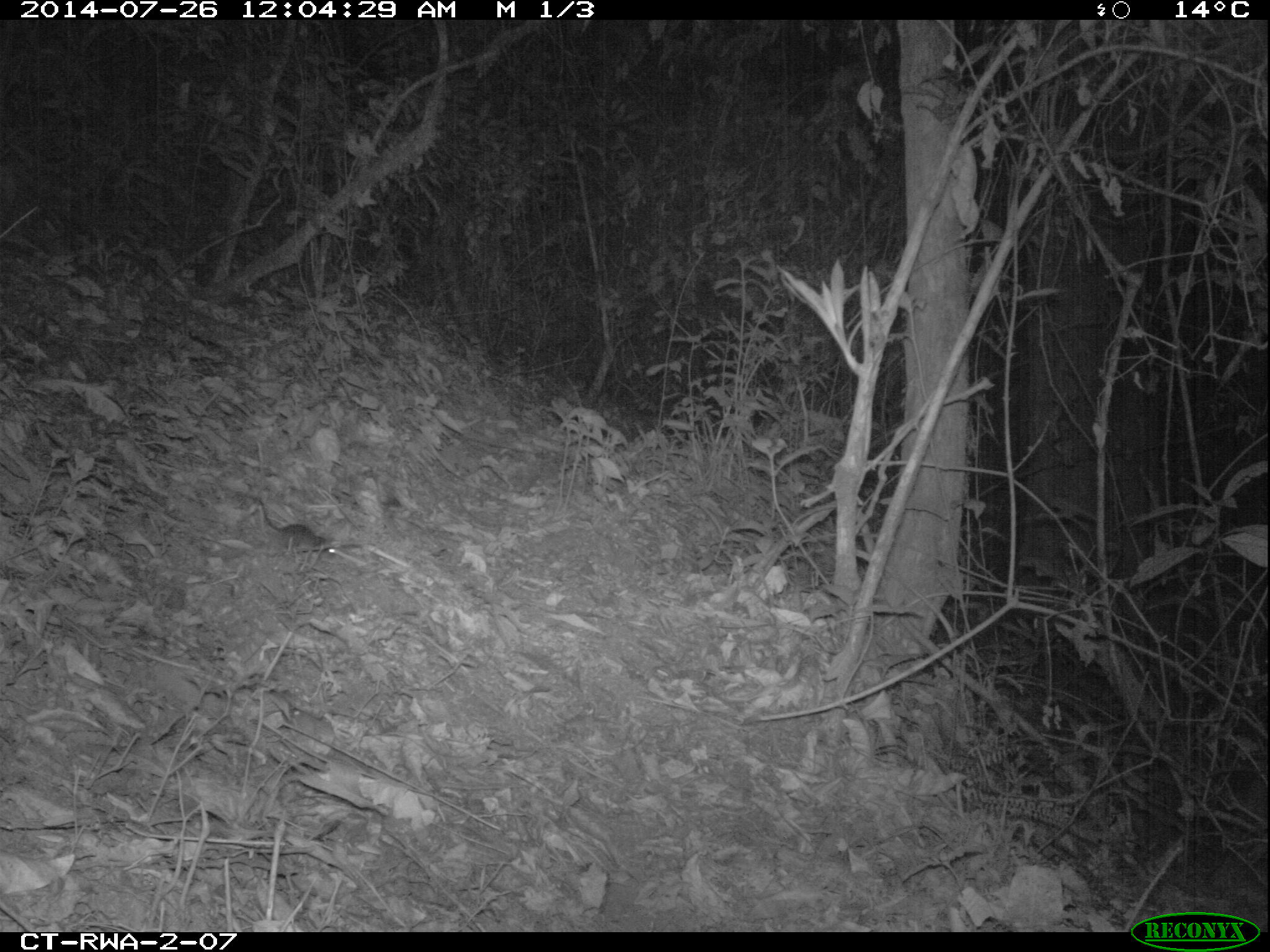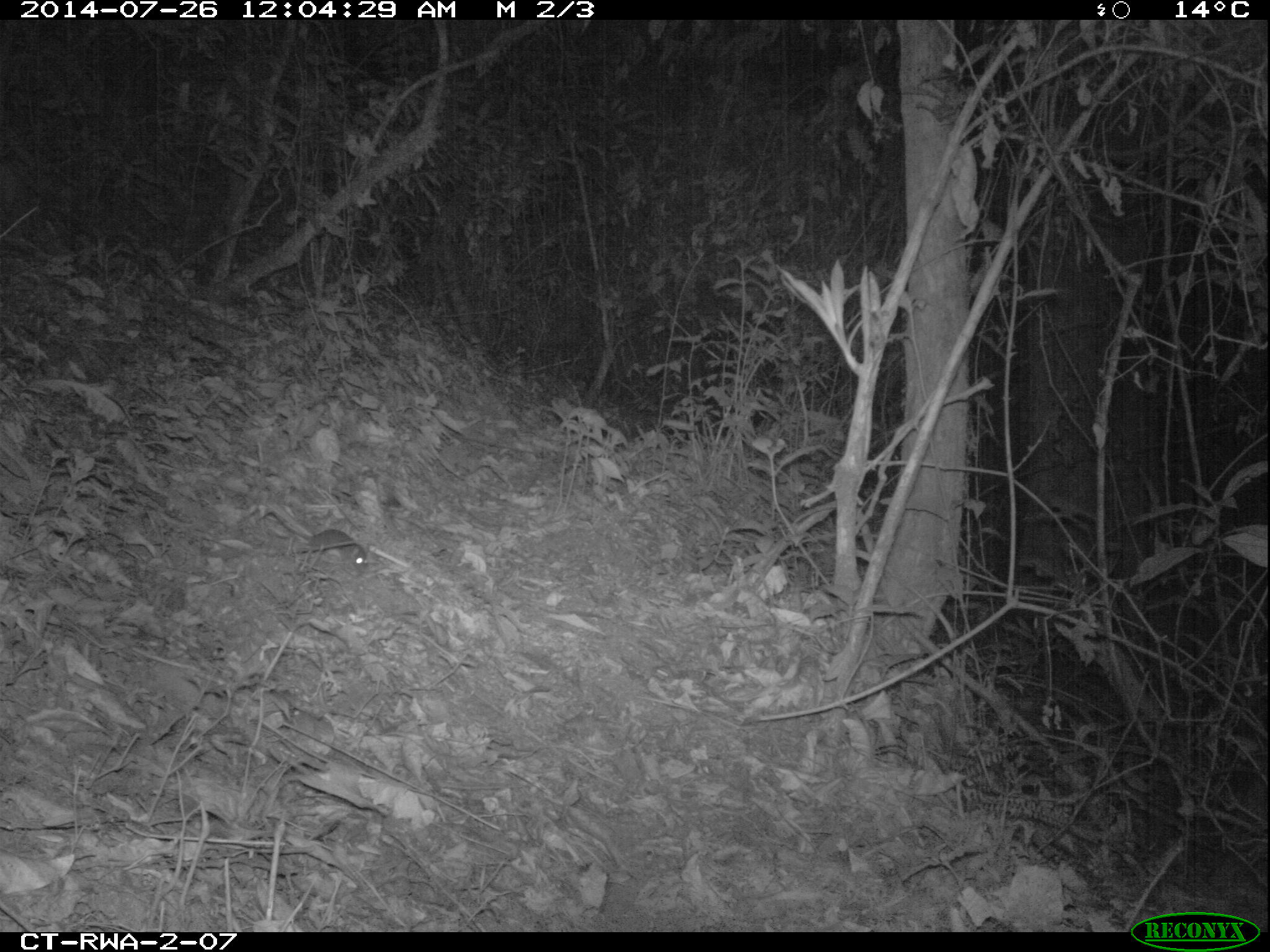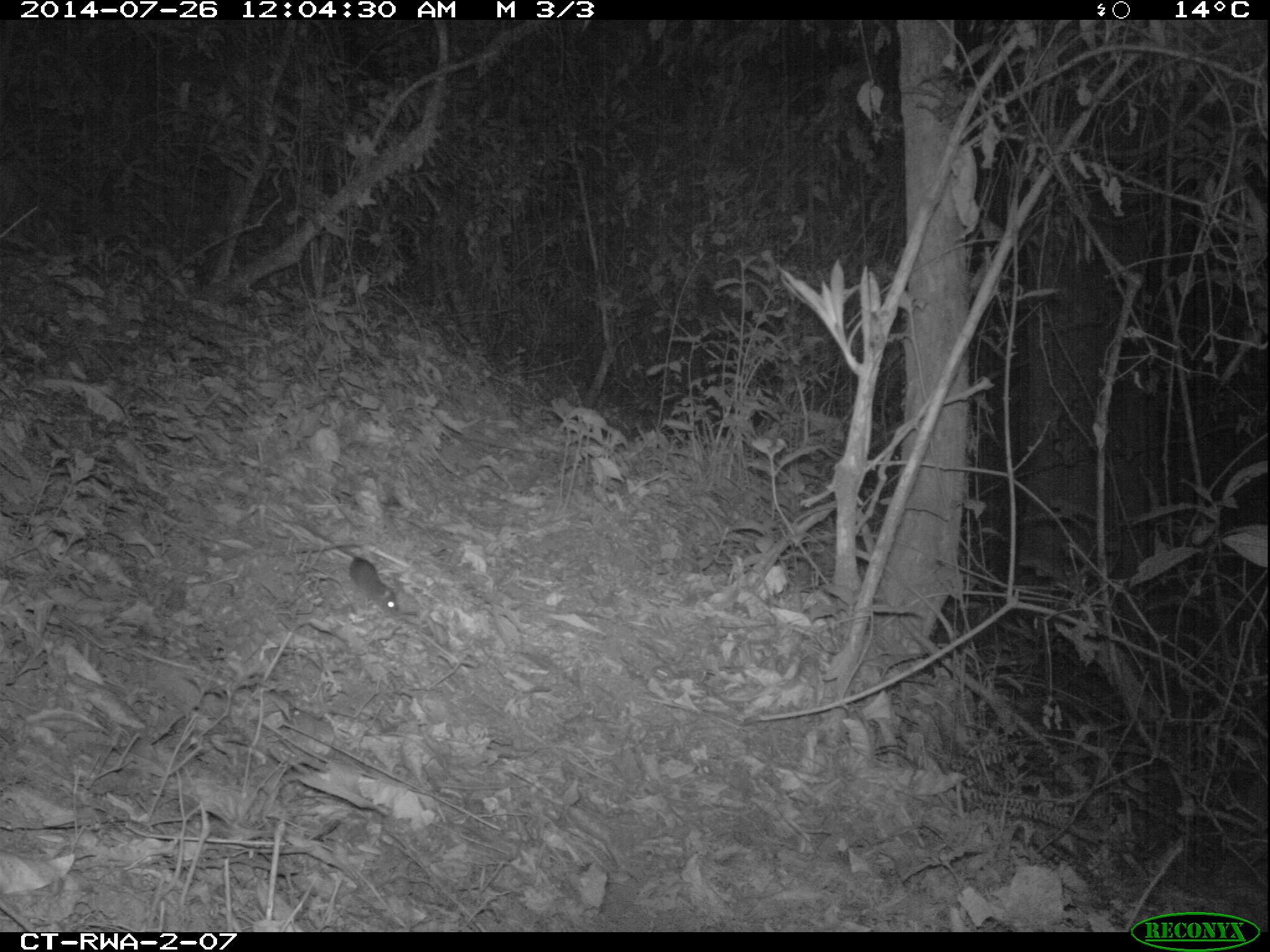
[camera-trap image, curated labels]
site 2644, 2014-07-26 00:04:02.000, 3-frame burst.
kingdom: Animalia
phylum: Chordata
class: Mammalia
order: Rodentia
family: Nesomyidae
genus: Cricetomys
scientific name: Cricetomys gambianus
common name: african giant pouched rat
Cricetomys gambianus (african giant pouched rat), count 1.